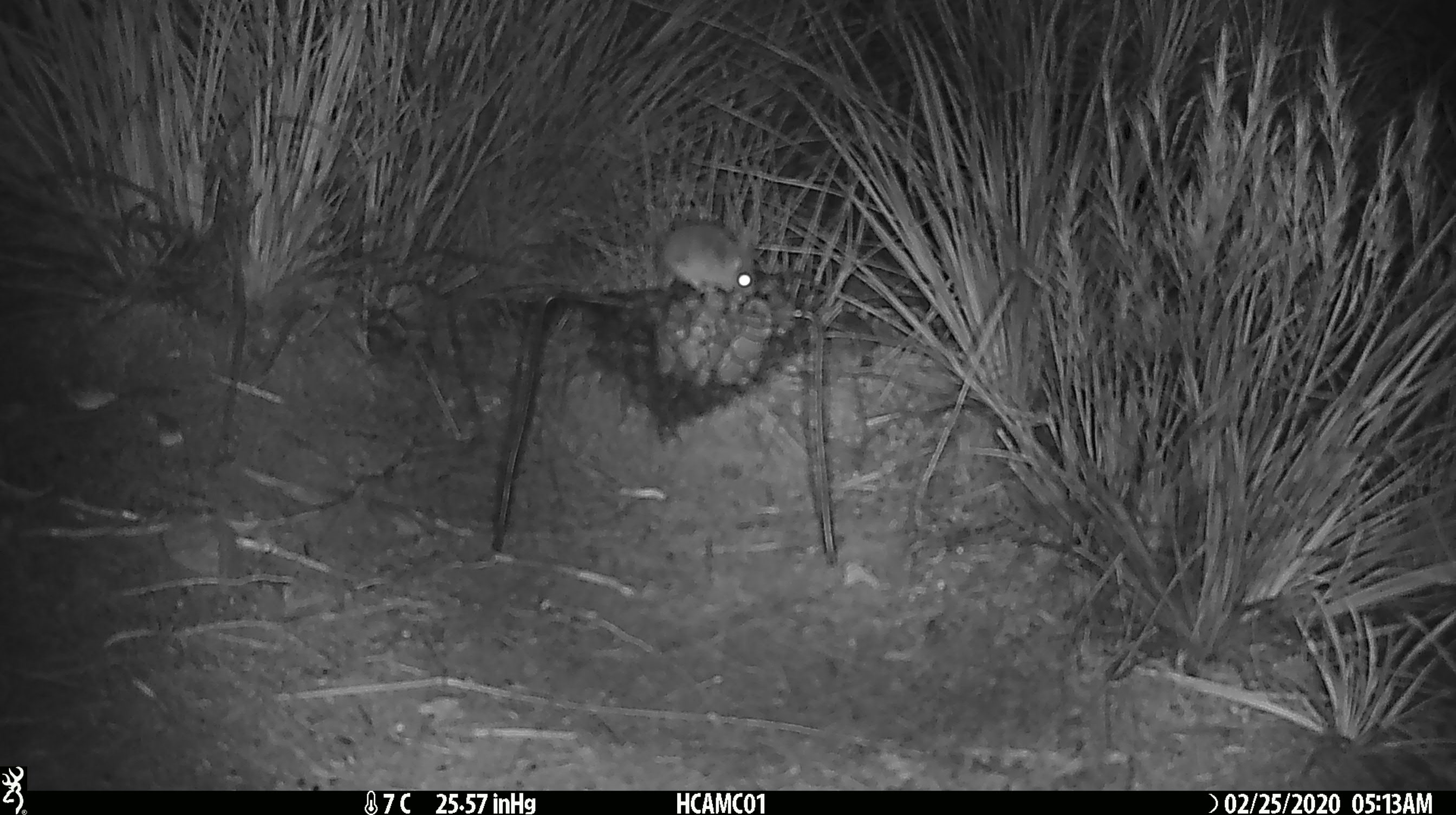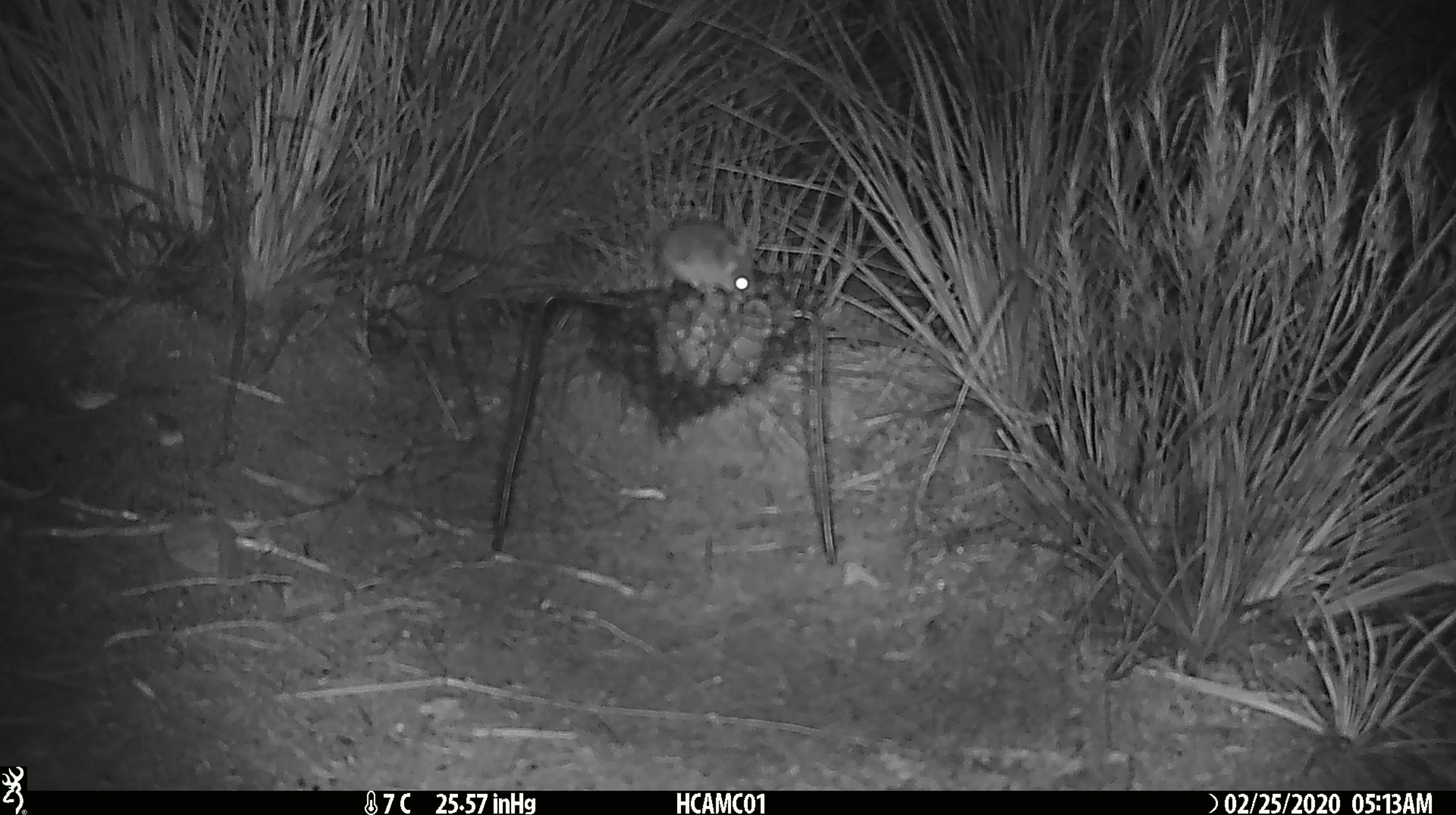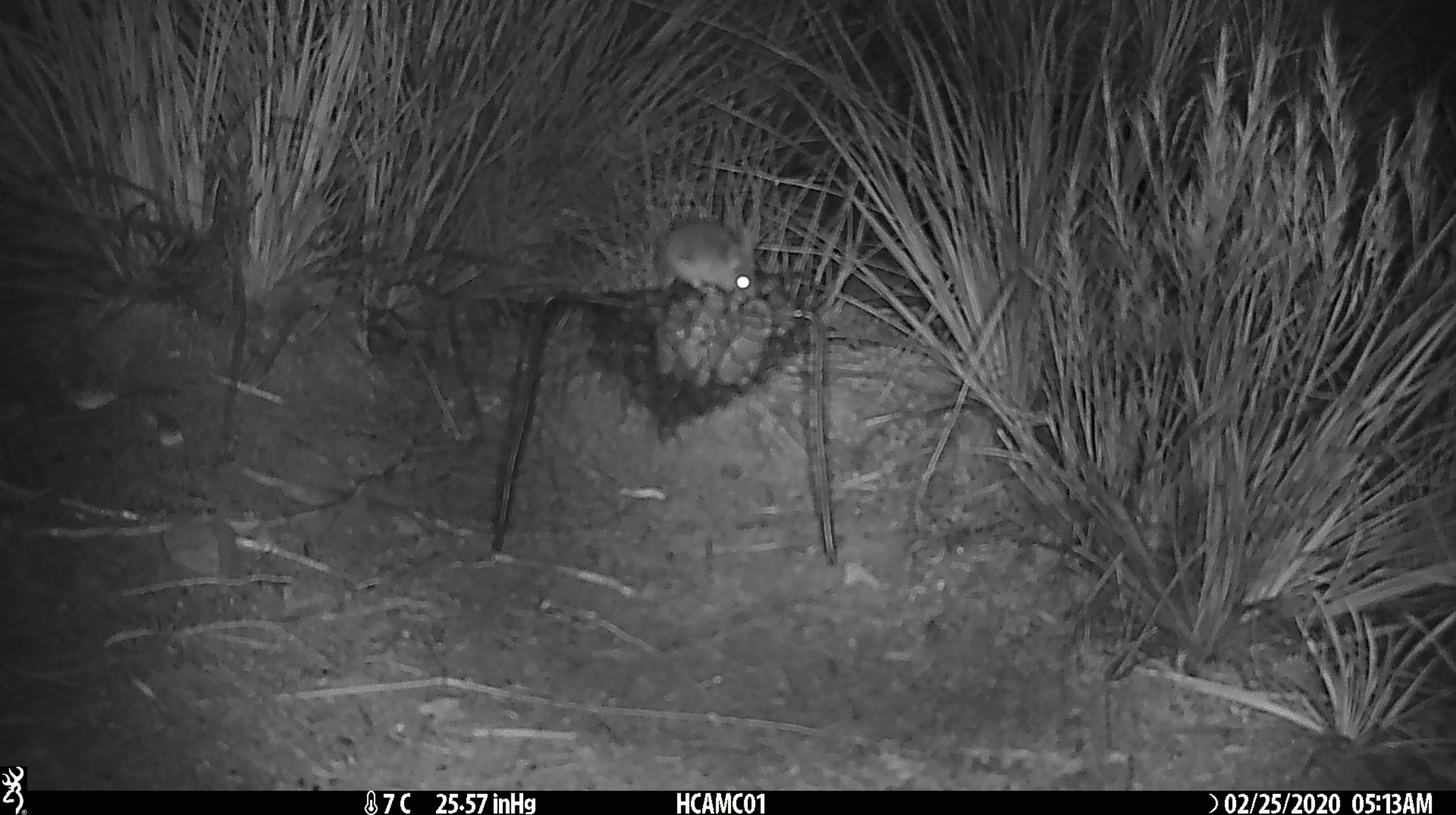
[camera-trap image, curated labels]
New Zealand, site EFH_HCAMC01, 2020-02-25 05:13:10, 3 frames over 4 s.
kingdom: Animalia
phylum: Chordata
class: Mammalia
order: Rodentia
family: Muridae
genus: Mus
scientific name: Mus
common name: mouse